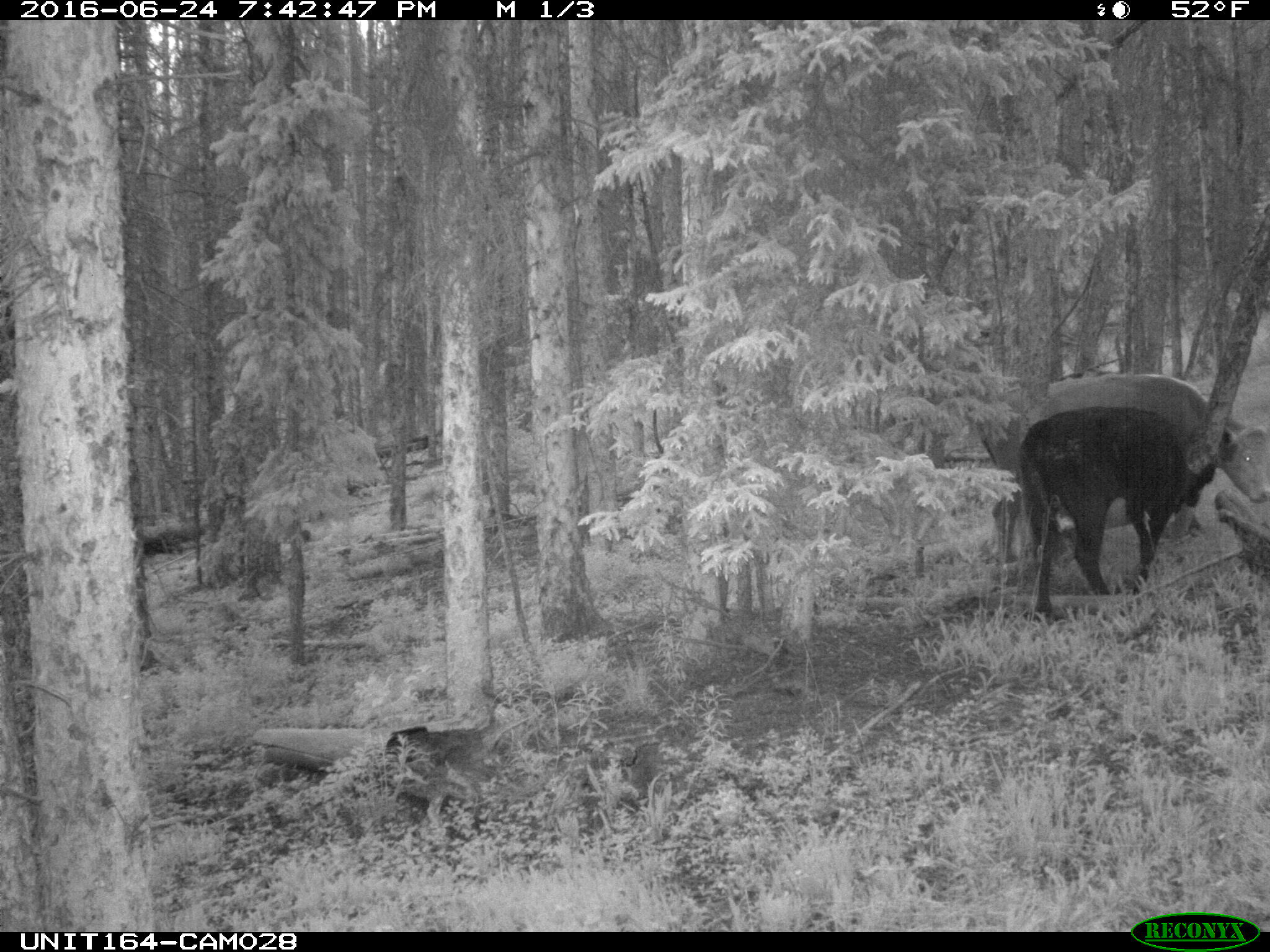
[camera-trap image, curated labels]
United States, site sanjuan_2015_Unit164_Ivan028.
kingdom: Animalia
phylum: Chordata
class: Mammalia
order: Artiodactyla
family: Bovidae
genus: Bos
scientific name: Bos taurus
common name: domestic cow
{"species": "Bos taurus (domestic cow)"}